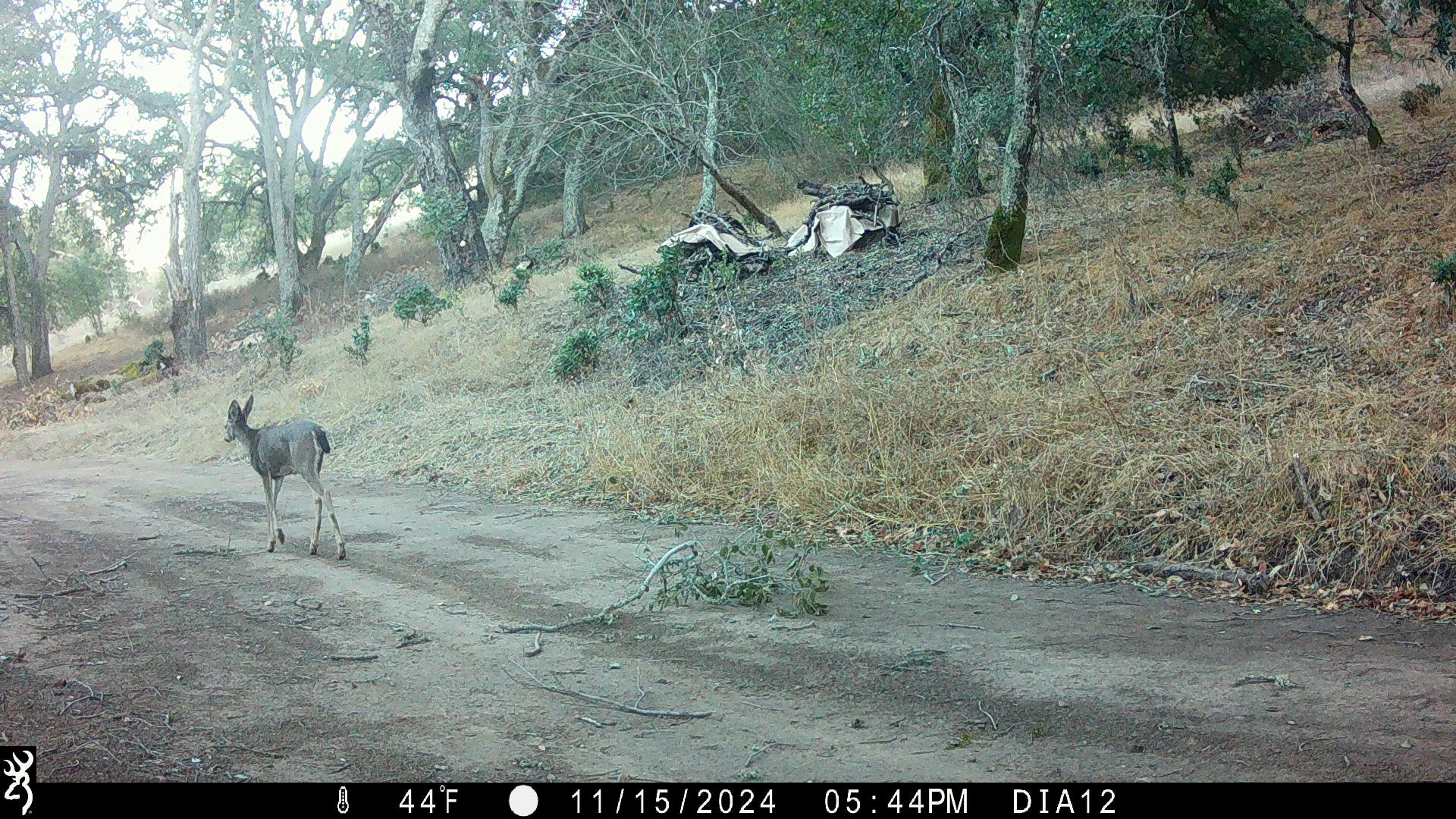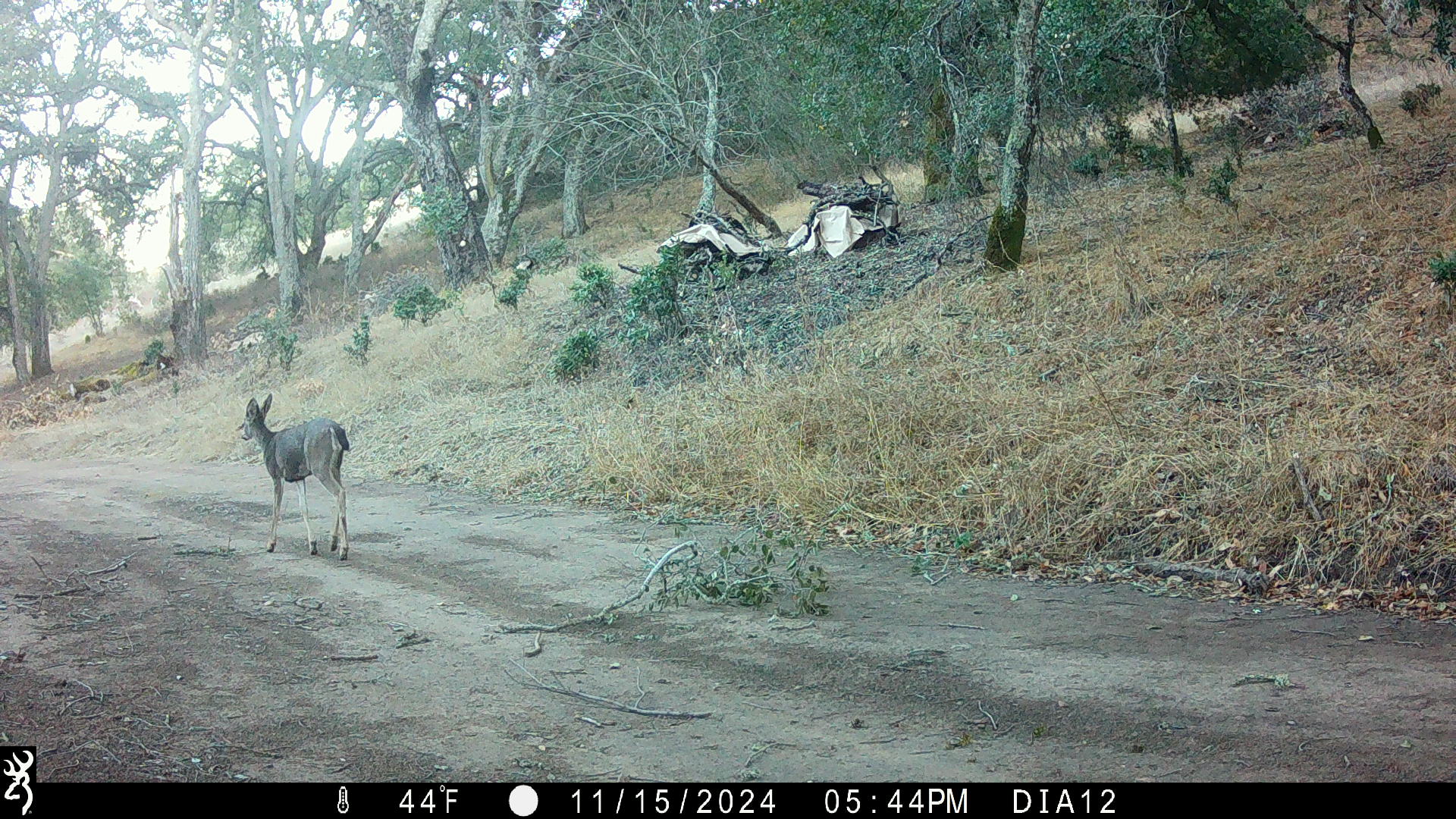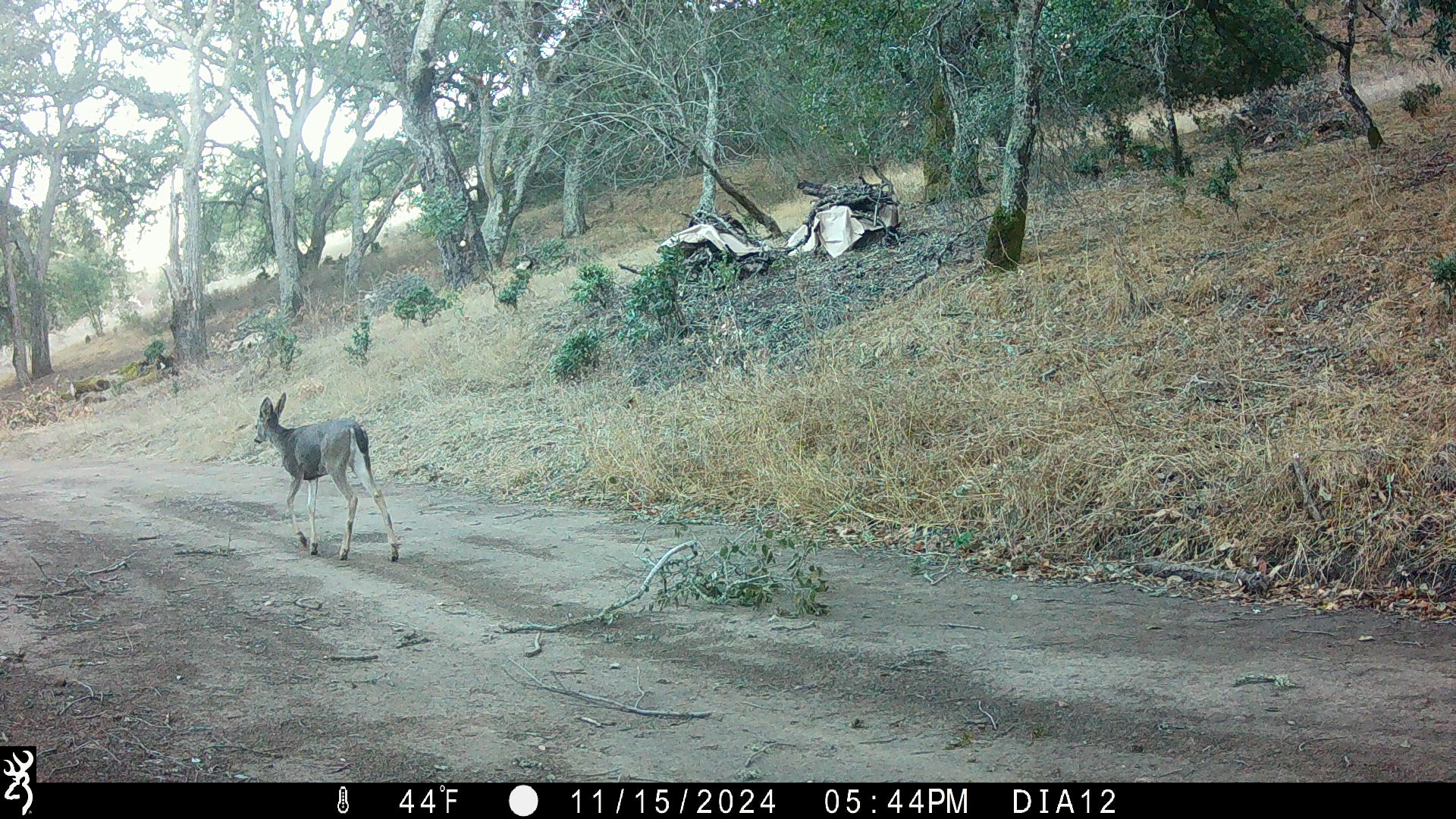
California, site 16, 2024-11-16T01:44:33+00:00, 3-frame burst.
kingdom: Animalia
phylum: Chordata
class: Mammalia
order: Artiodactyla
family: Cervidae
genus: Odocoileus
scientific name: Odocoileus hemionus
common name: mule deer